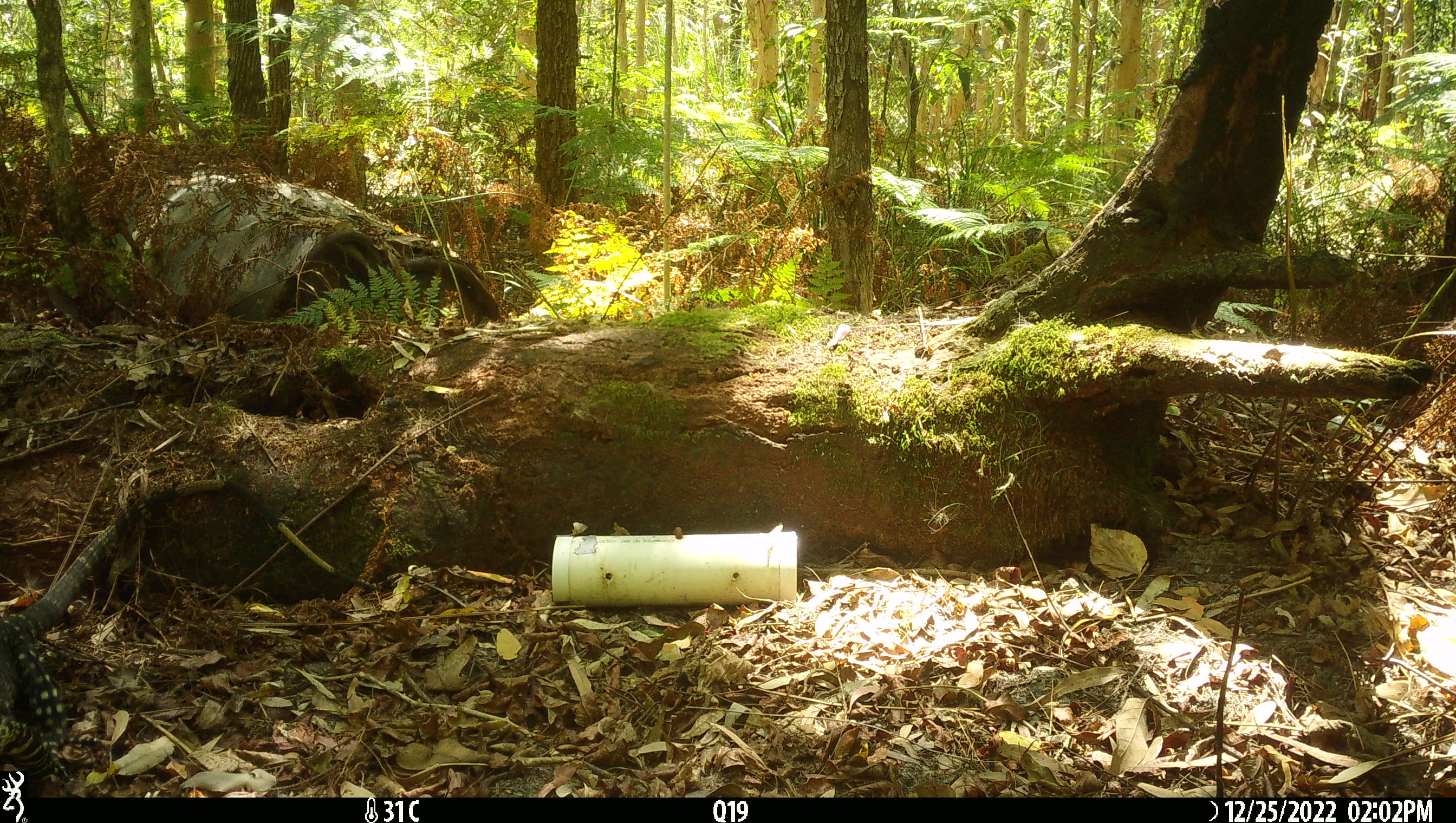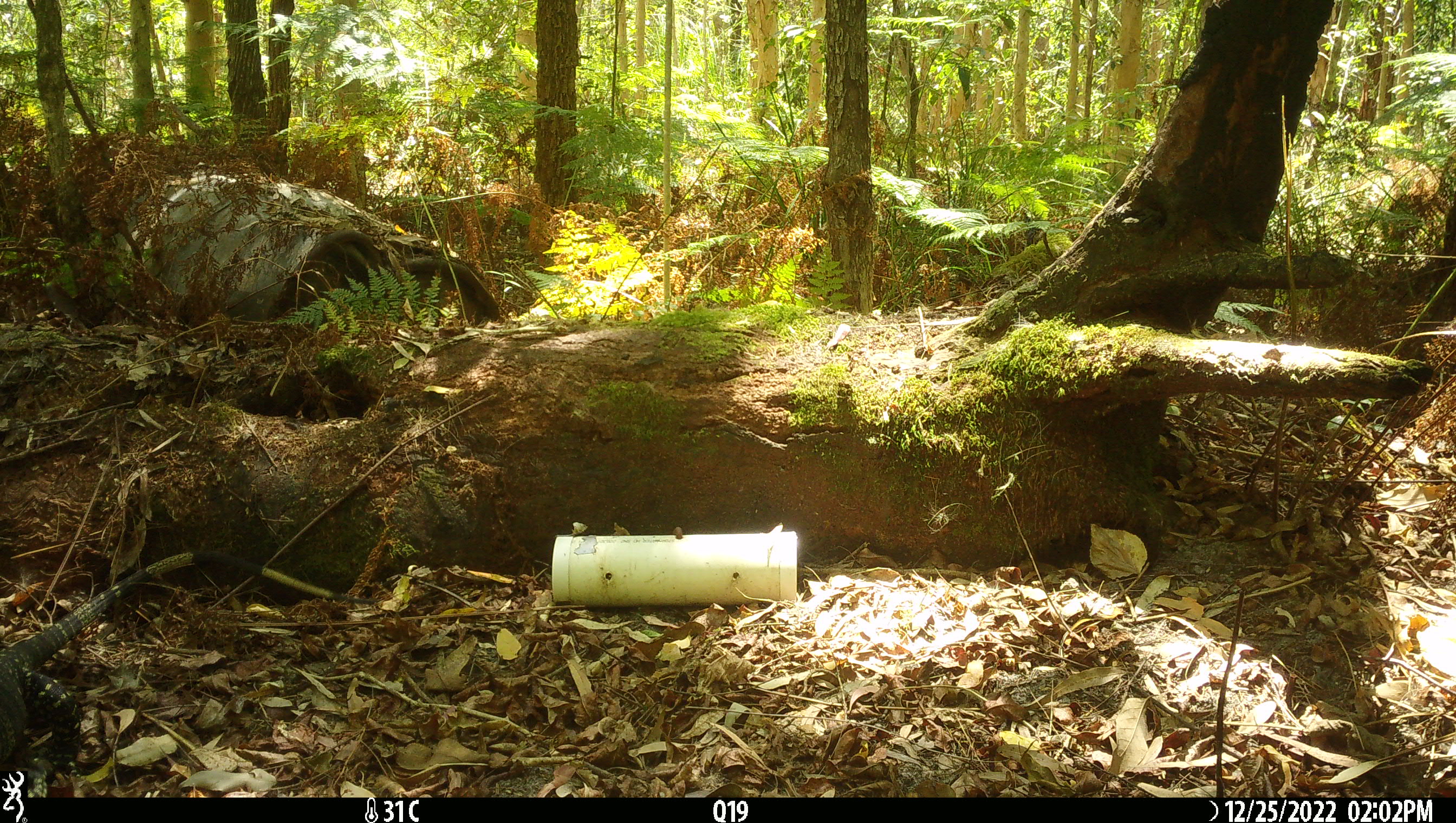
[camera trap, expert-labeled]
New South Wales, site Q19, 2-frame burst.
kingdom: Animalia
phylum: Chordata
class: Reptilia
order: Squamata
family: Varanidae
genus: Varanus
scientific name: Varanus varius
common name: lace monitor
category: goanna